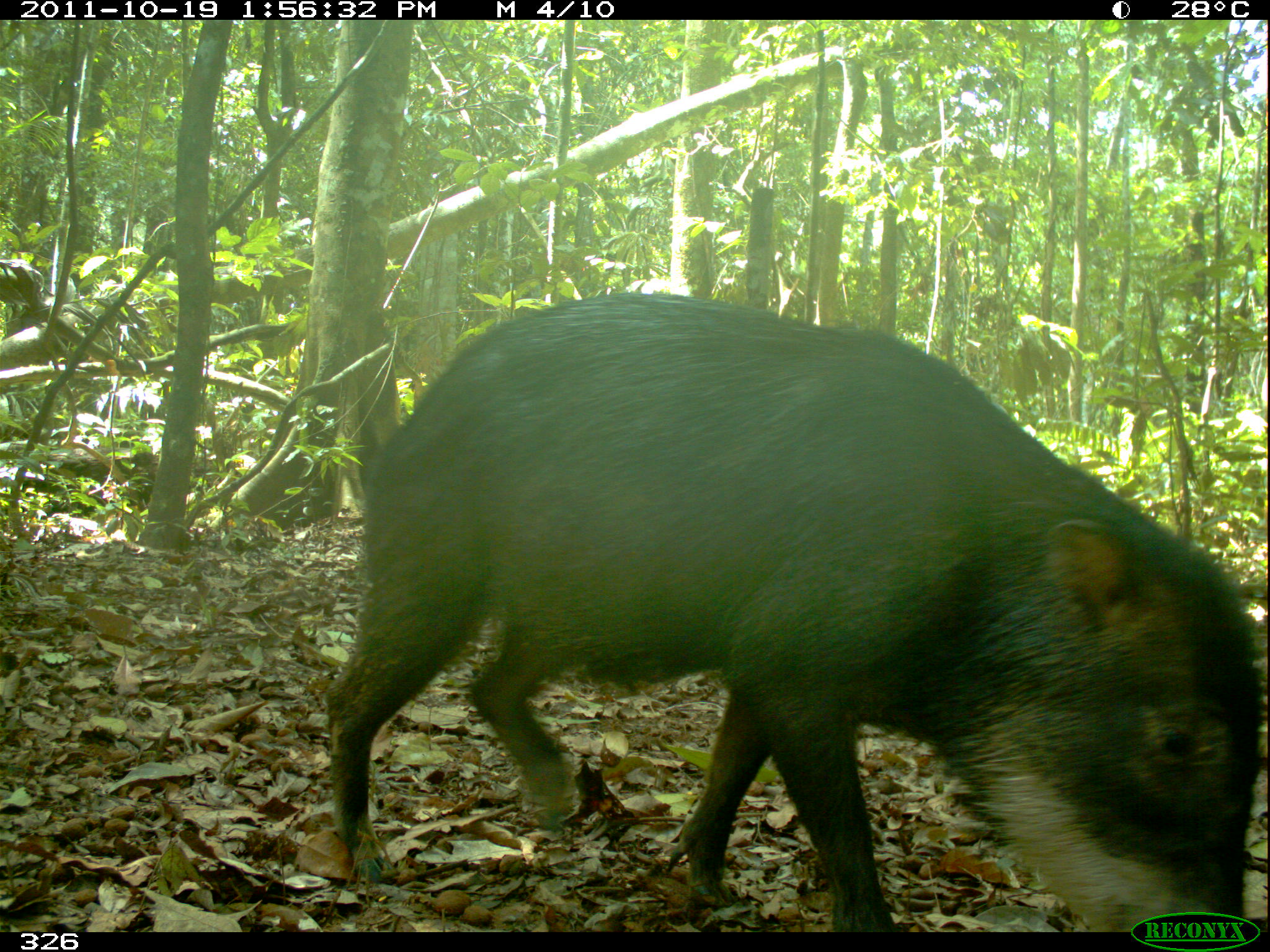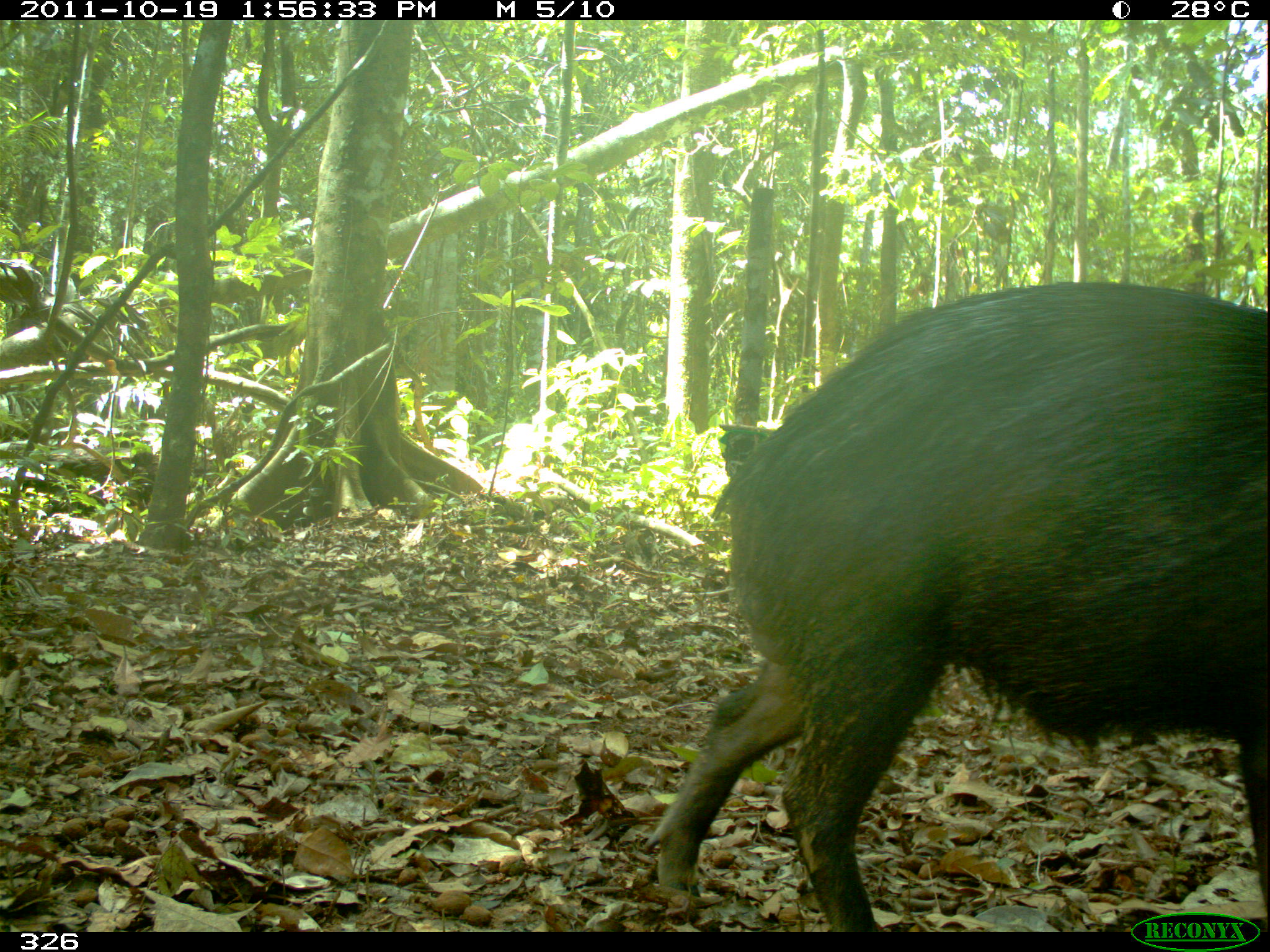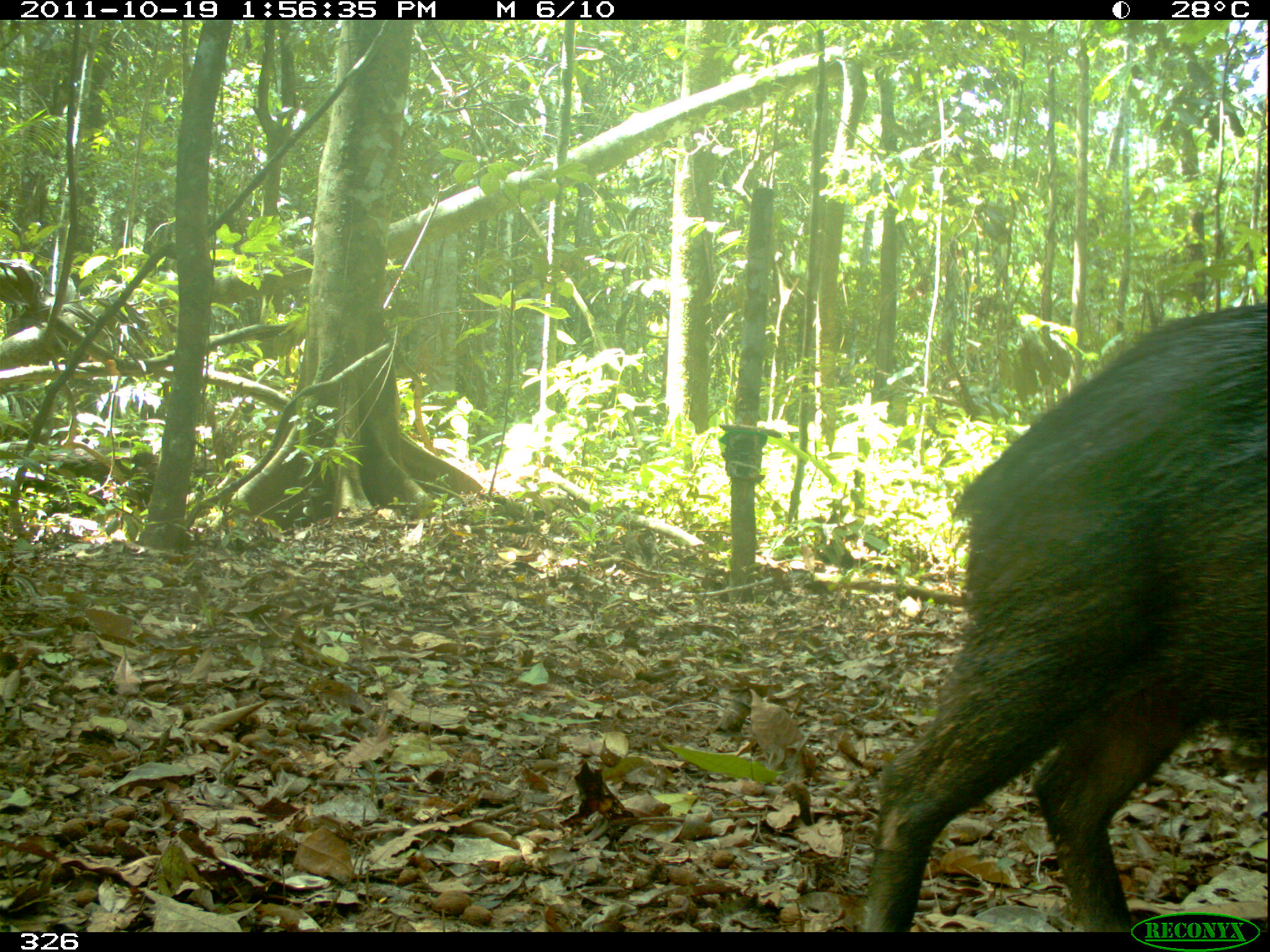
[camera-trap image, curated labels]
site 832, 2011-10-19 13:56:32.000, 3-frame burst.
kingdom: Animalia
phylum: Chordata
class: Mammalia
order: Artiodactyla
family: Tayassuidae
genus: Tayassu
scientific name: Tayassu pecari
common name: white-lipped peccary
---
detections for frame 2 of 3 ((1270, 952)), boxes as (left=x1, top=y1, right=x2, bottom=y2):
tayassu pecari: (left=640, top=278, right=1270, bottom=930)